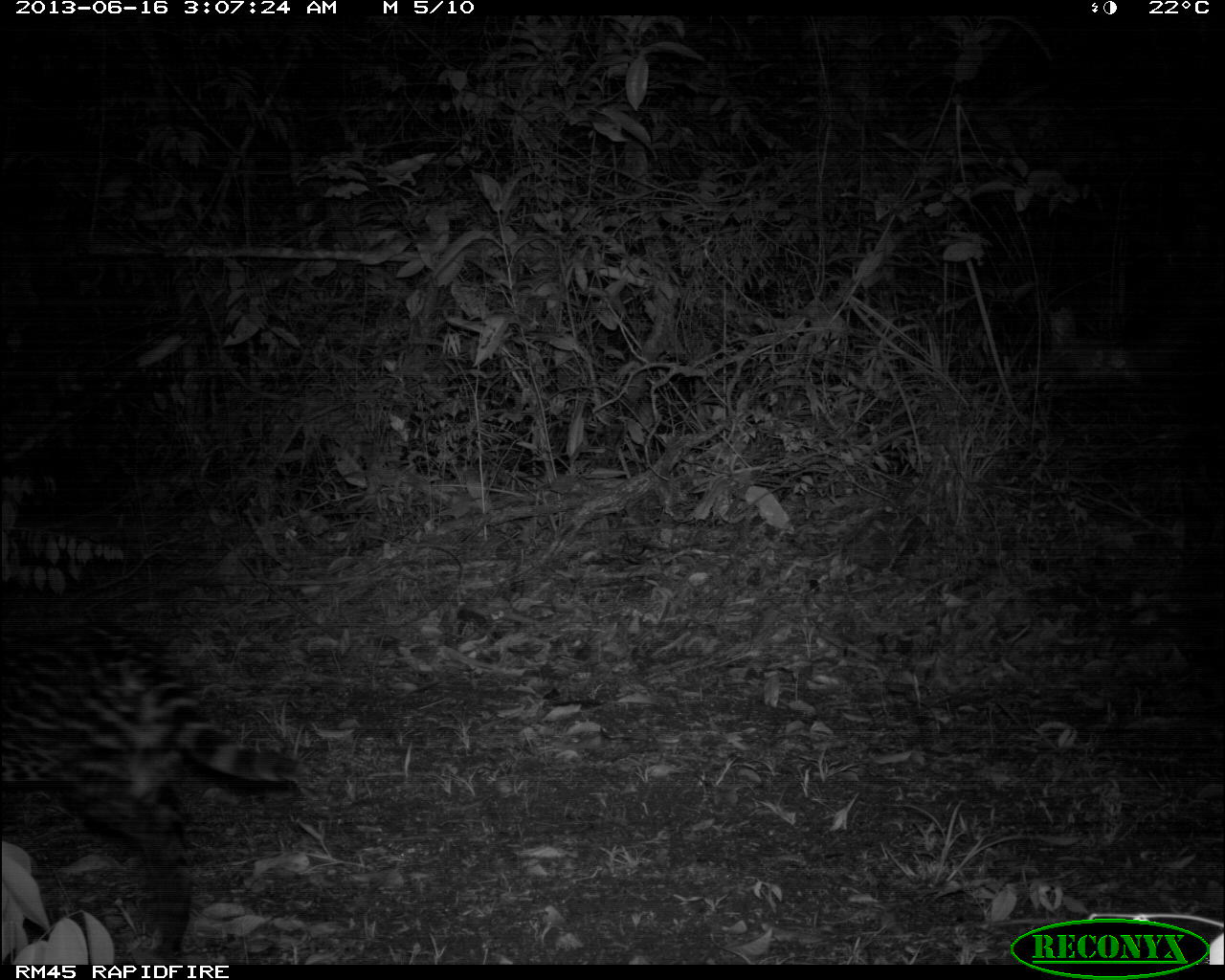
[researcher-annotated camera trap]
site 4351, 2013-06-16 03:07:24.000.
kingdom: Animalia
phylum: Chordata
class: Mammalia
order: Carnivora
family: Felidae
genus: Leopardus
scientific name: Leopardus pardalis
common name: ocelot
Leopardus pardalis (ocelot), count 1, sex female.